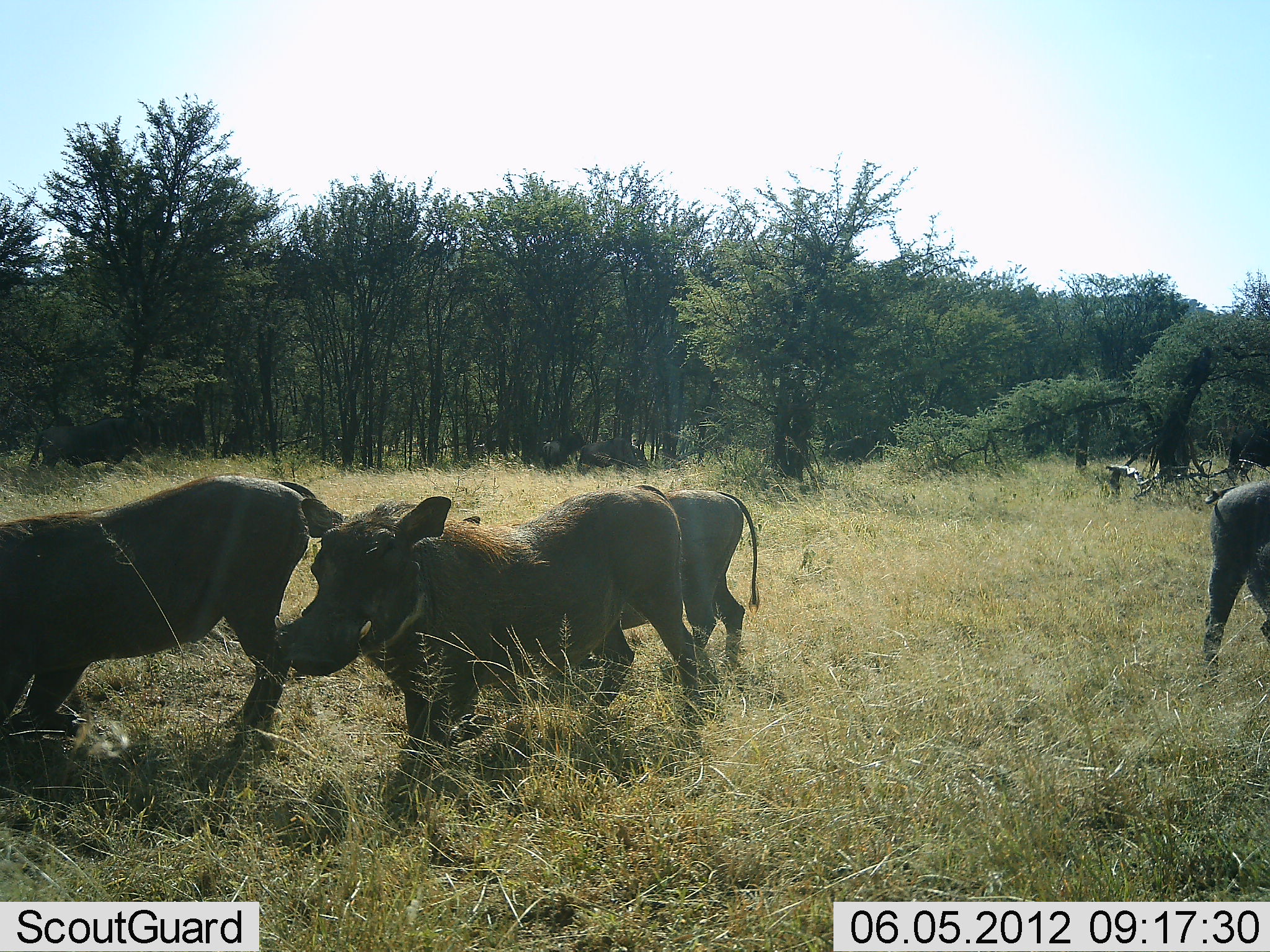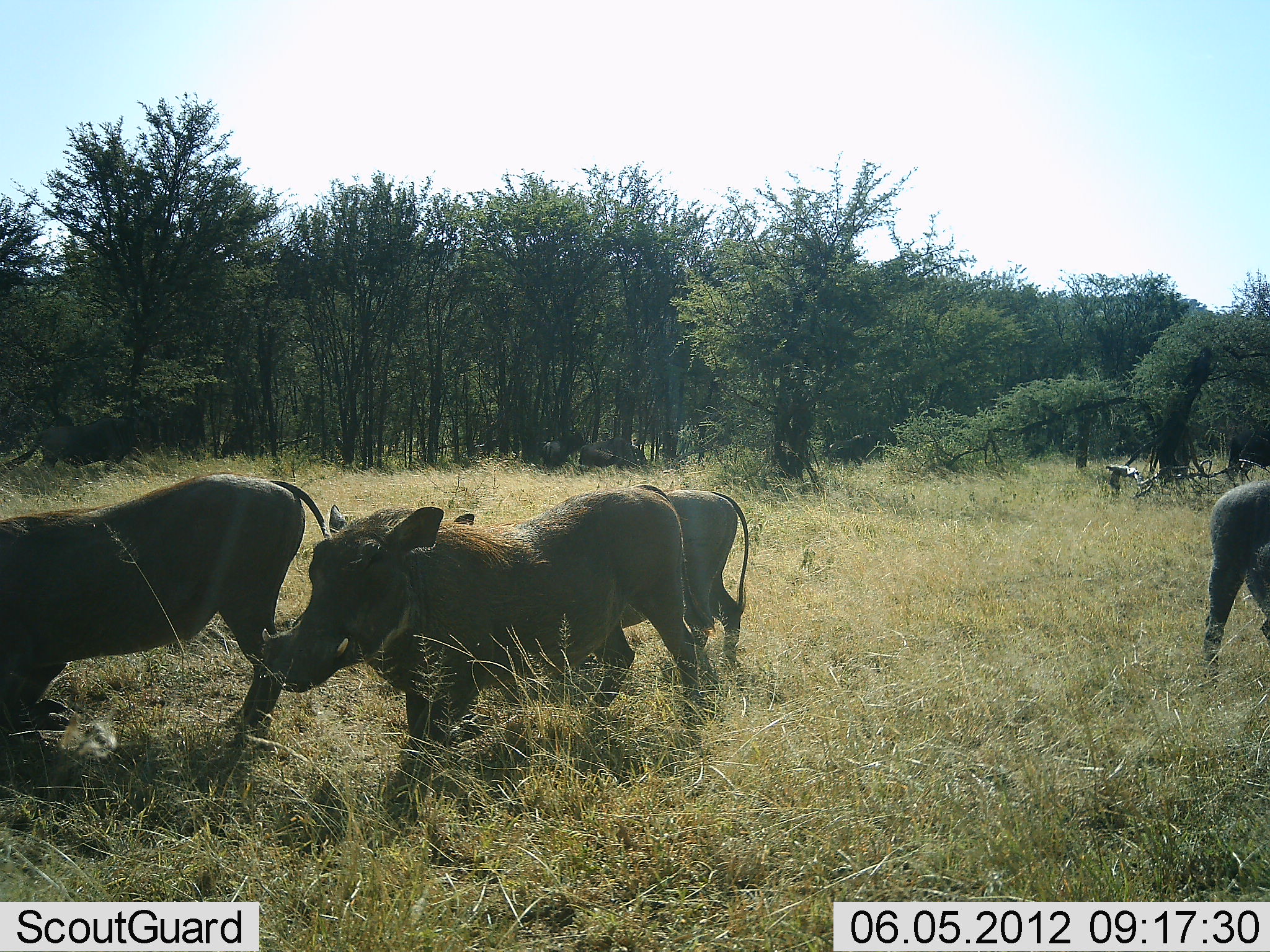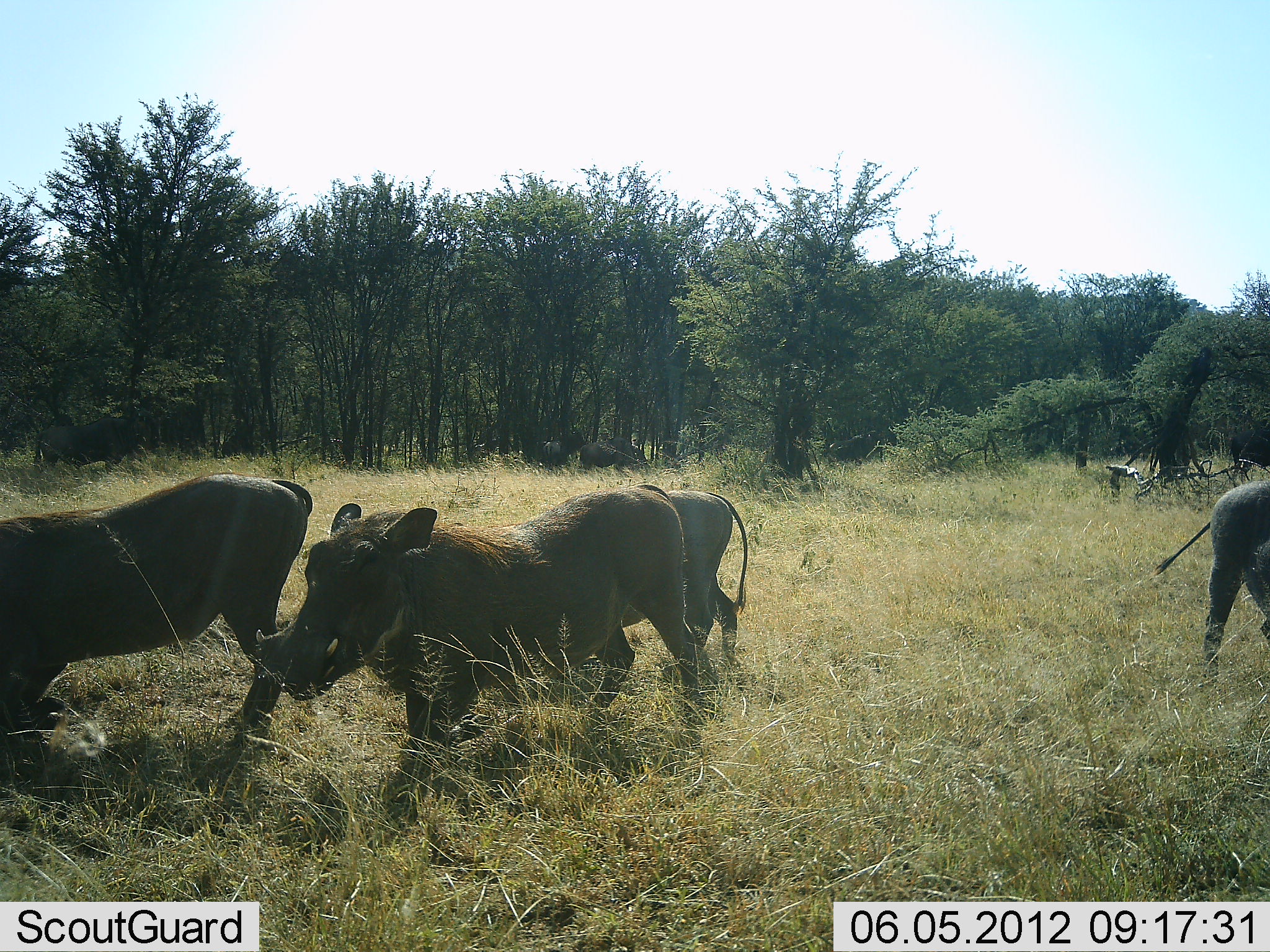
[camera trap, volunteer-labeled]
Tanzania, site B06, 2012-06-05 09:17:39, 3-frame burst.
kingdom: Animalia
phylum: Chordata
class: Mammalia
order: Artiodactyla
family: Suidae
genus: Phacochoerus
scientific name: Phacochoerus africanus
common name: warthog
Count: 4.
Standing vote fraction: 80%.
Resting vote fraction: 10%.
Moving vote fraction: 20%.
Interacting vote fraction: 0%.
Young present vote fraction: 0%.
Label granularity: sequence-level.